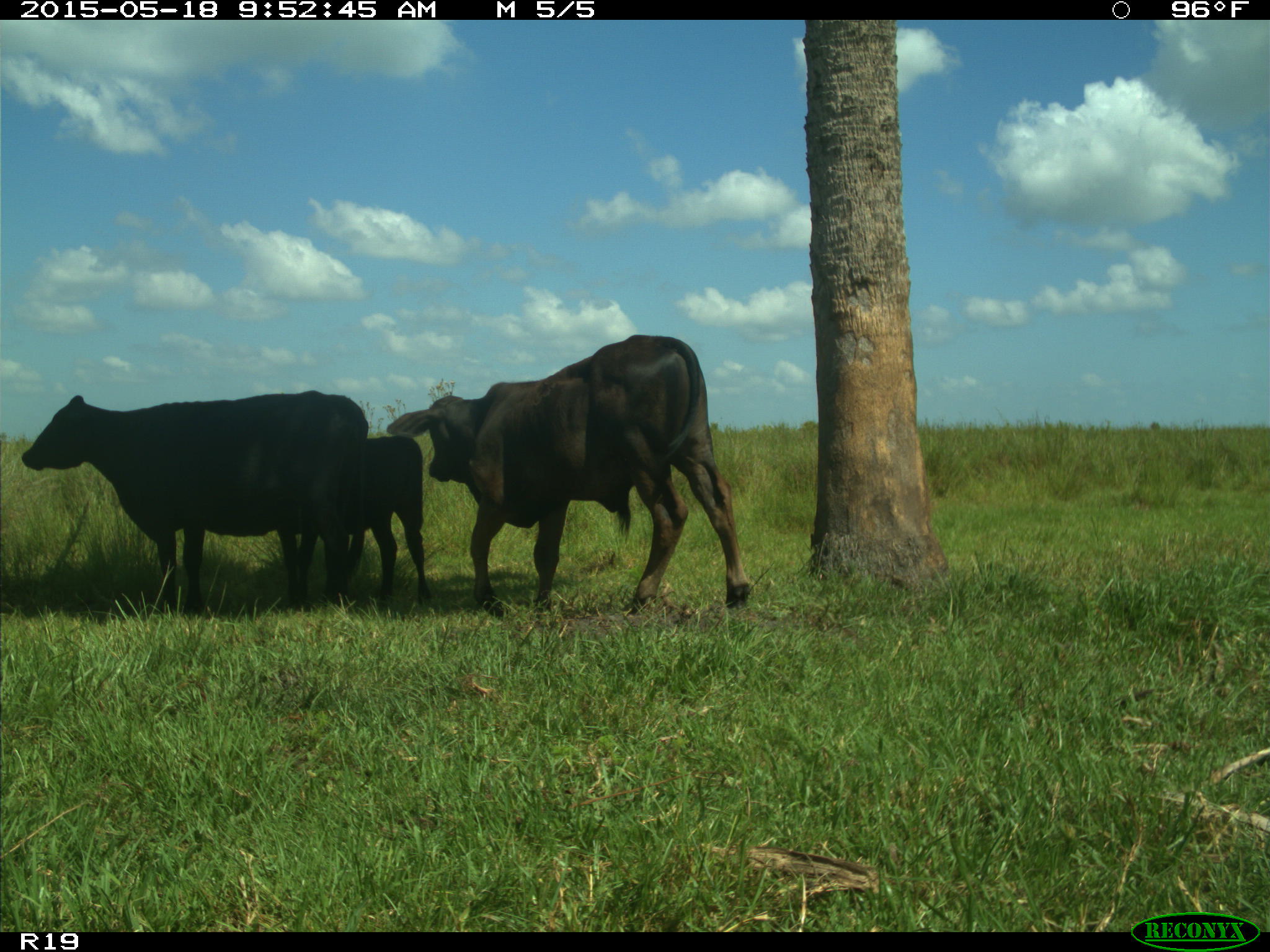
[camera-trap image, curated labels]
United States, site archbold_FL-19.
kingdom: Animalia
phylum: Chordata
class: Mammalia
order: Artiodactyla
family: Bovidae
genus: Bos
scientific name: Bos taurus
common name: domestic cow